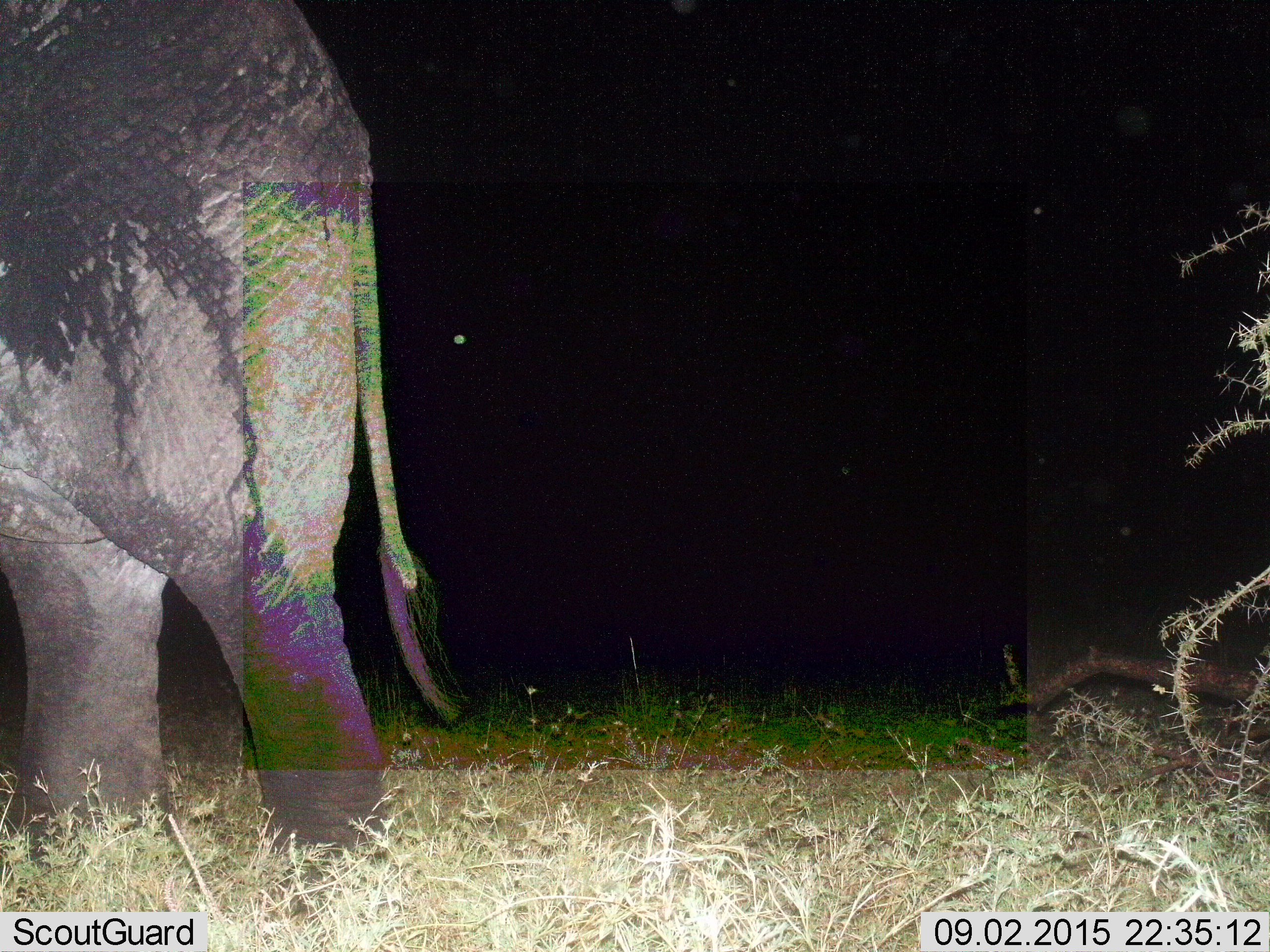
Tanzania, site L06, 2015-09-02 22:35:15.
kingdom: Animalia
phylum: Chordata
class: Mammalia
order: Proboscidea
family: Elephantidae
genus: Loxodonta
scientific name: Loxodonta africana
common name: african bush elephant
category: elephant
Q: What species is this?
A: Elephant (african bush elephant) (Loxodonta africana).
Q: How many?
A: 1.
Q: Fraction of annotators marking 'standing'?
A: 80%.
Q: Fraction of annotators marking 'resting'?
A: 0%.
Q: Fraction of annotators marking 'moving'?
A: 20%.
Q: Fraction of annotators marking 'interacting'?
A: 0%.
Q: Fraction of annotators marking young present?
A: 0%.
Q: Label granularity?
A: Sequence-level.